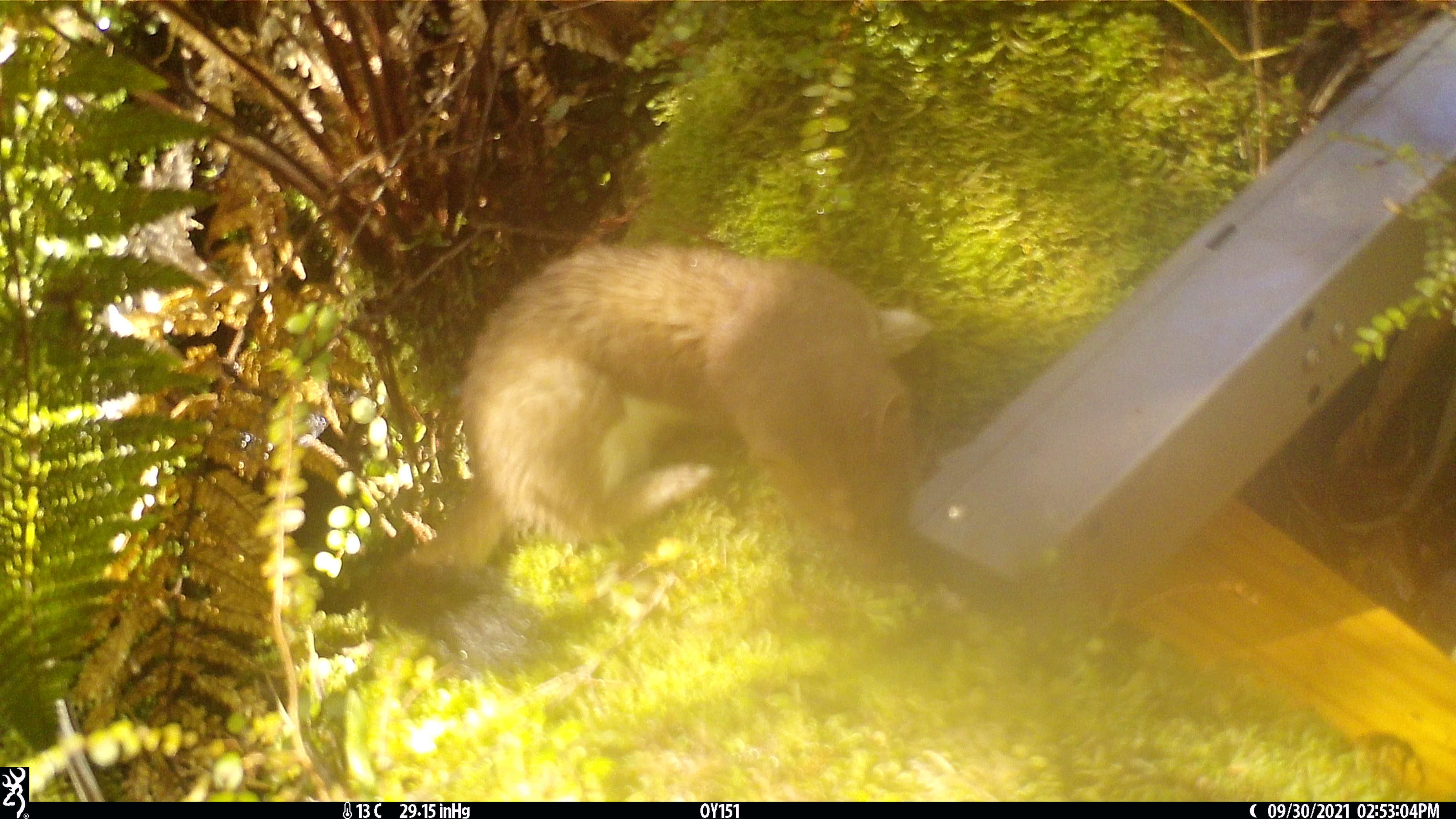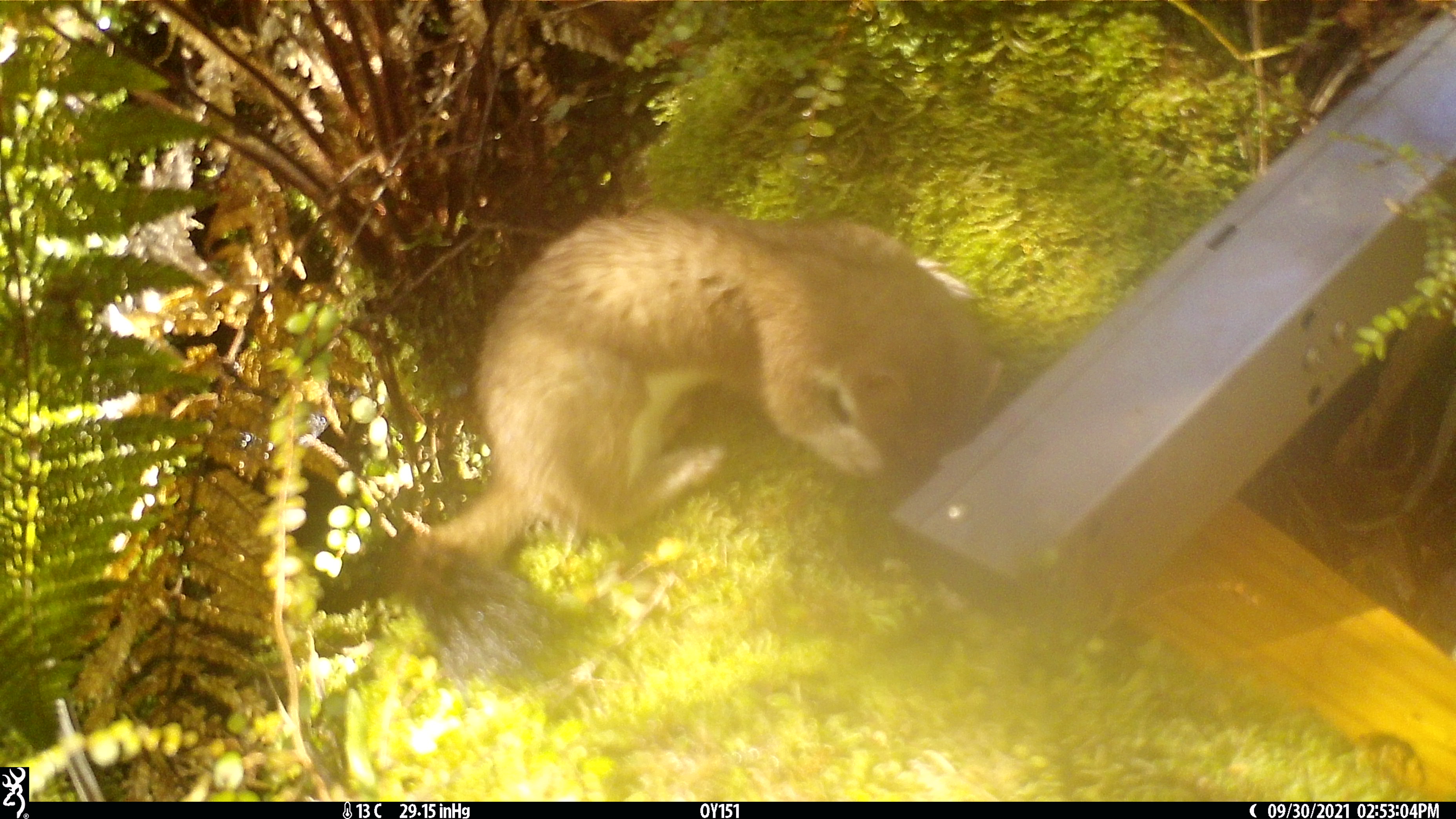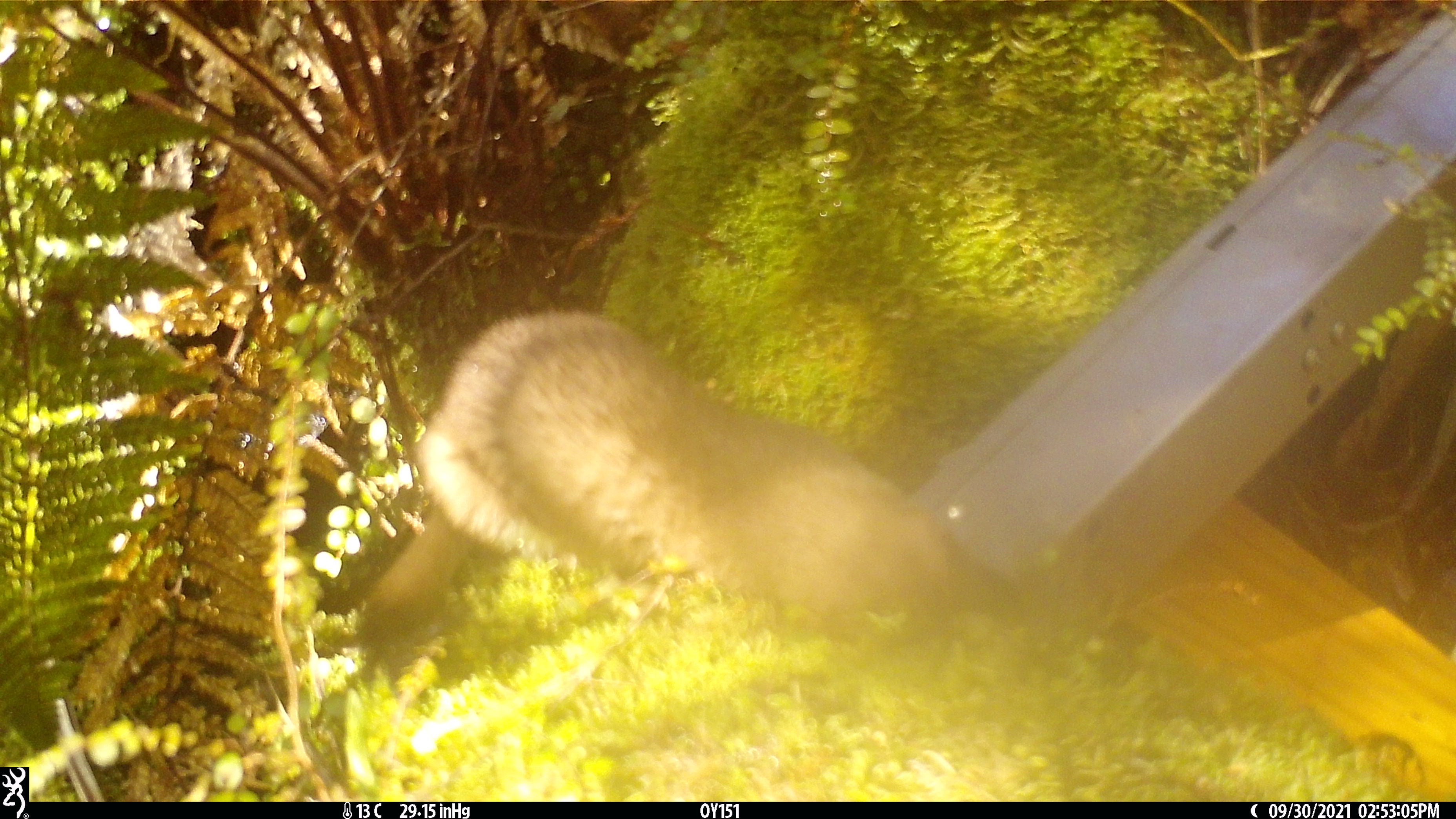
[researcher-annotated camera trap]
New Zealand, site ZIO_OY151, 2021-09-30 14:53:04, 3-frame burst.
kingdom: Animalia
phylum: Chordata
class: Mammalia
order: Carnivora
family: Mustelidae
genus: Mustela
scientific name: Mustela erminea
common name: stoat